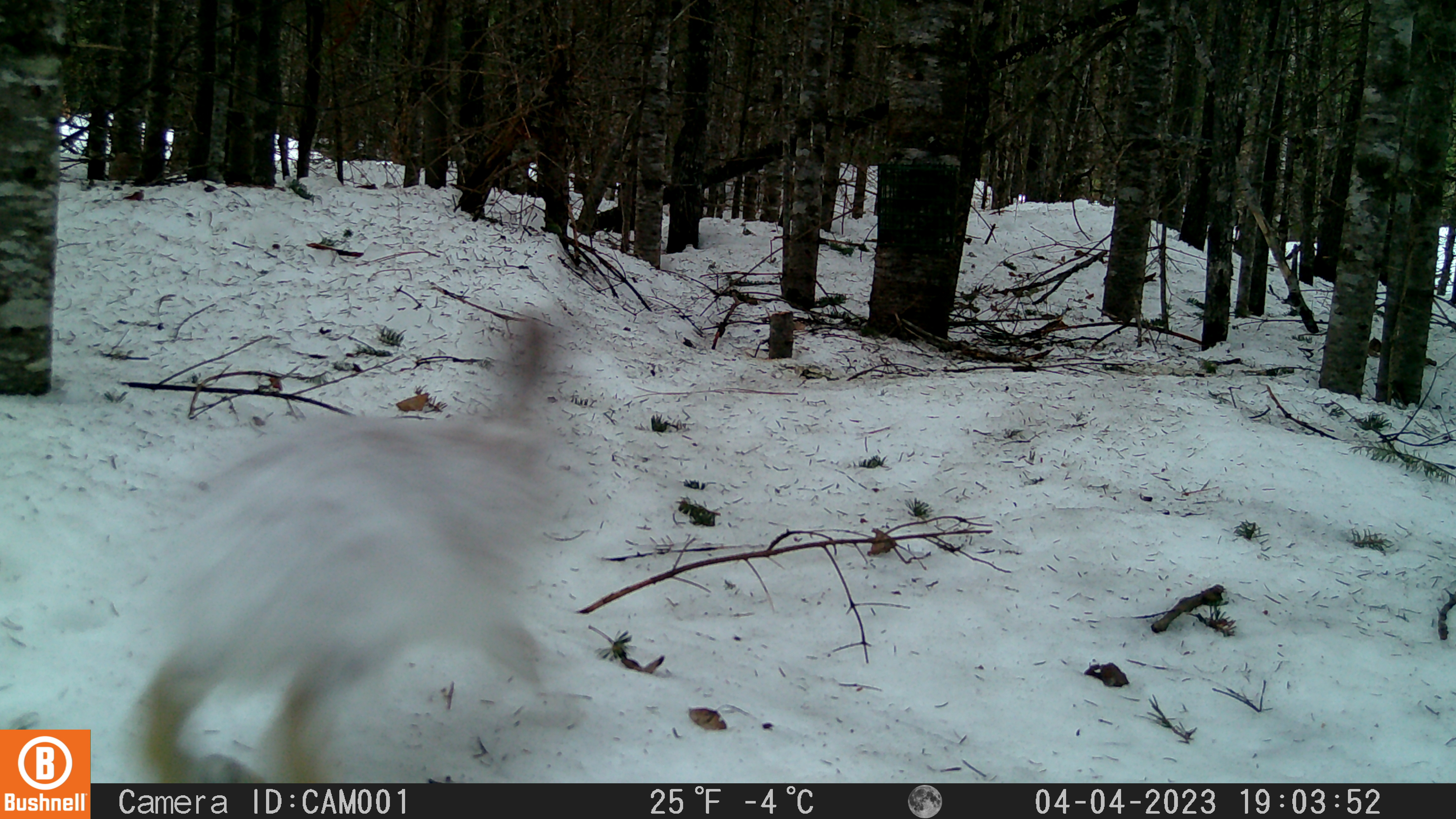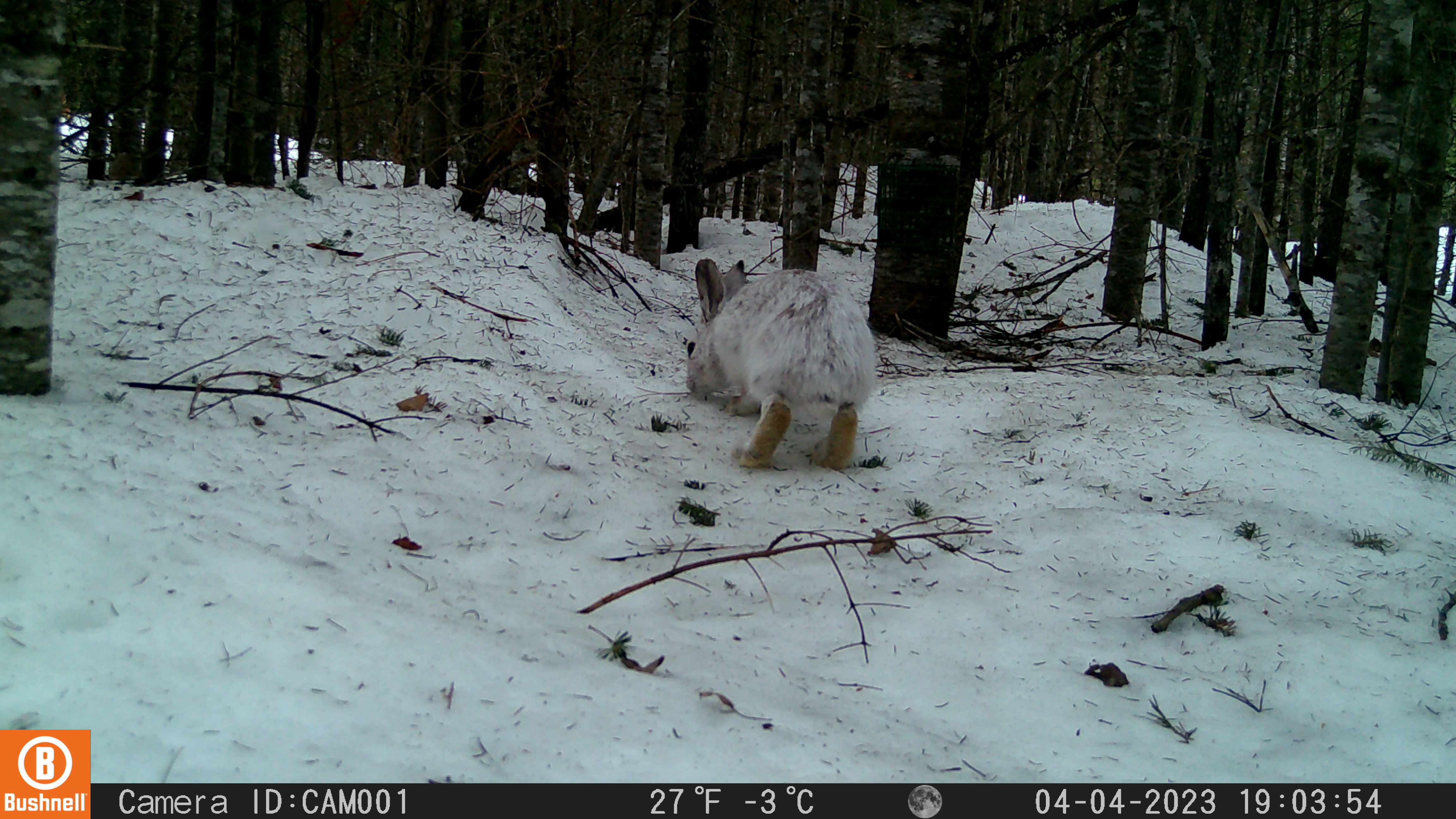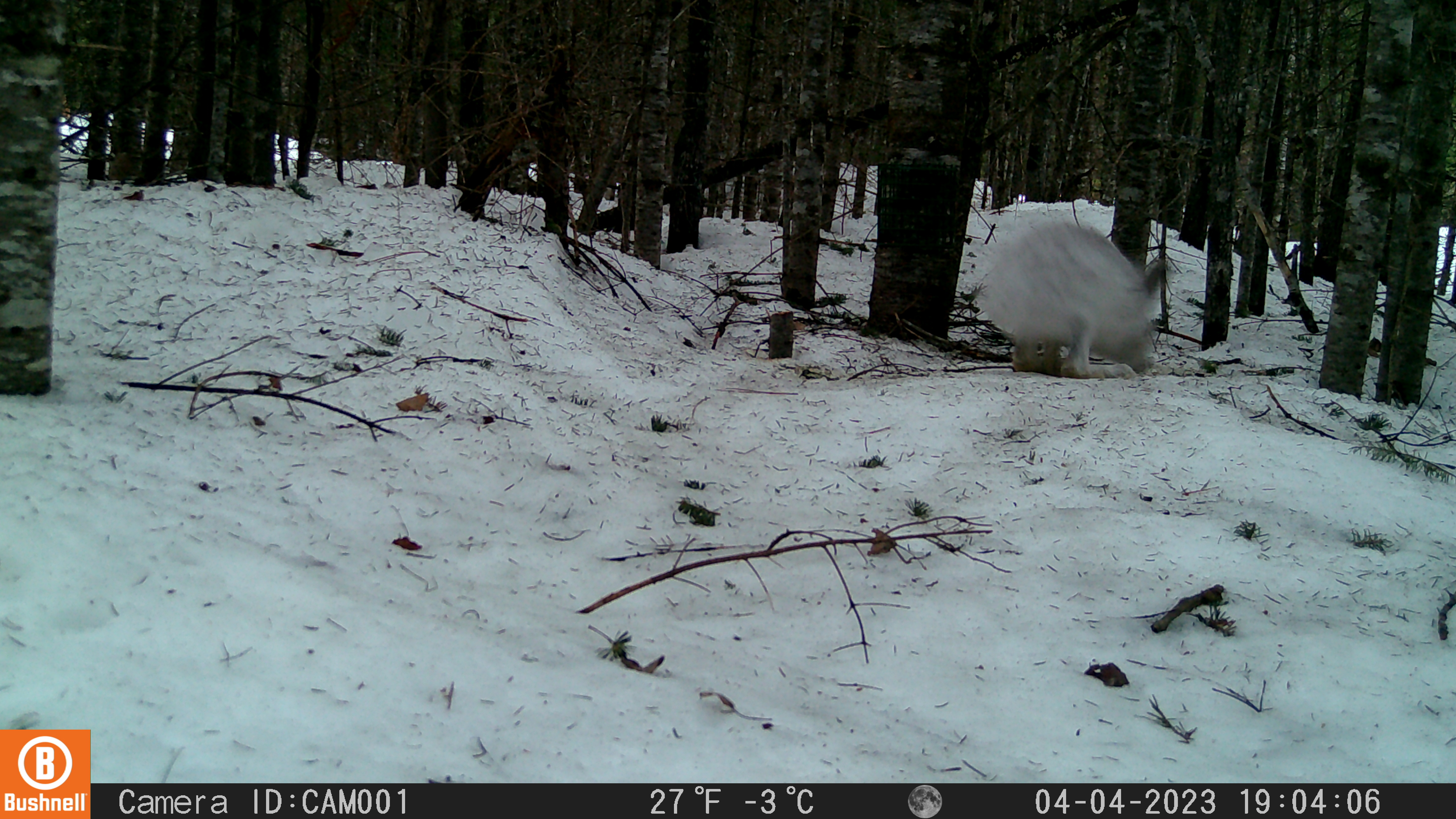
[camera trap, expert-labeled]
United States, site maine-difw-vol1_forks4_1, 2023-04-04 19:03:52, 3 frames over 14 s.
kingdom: Animalia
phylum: Chordata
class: Mammalia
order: Lagomorpha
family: Leporidae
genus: Lepus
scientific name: Lepus americanus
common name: snowshoe hare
Snowshoe hare (Lepus americanus).